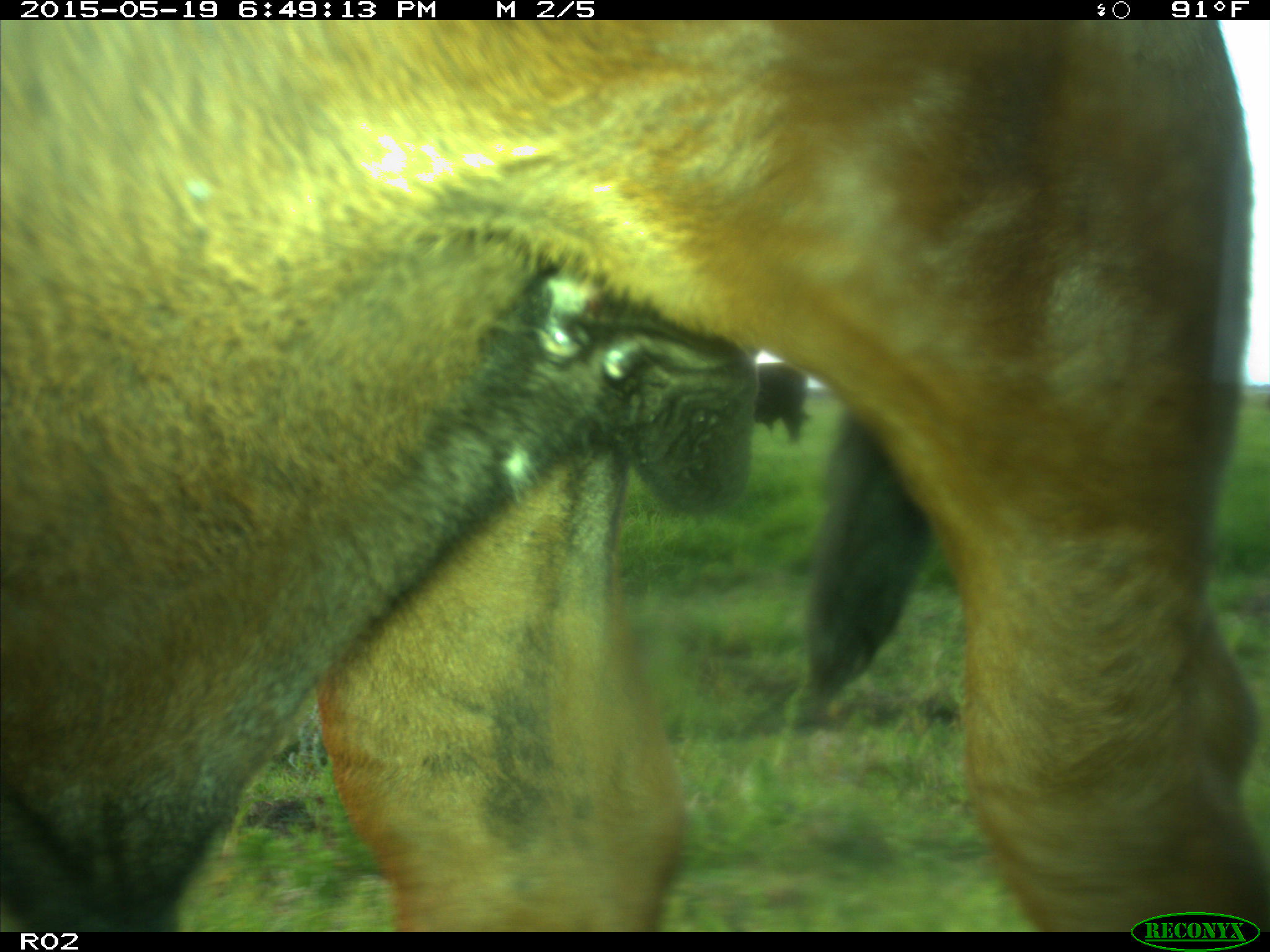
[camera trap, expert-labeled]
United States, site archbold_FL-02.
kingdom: Animalia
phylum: Chordata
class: Mammalia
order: Artiodactyla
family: Bovidae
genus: Bos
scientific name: Bos taurus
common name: domestic cow